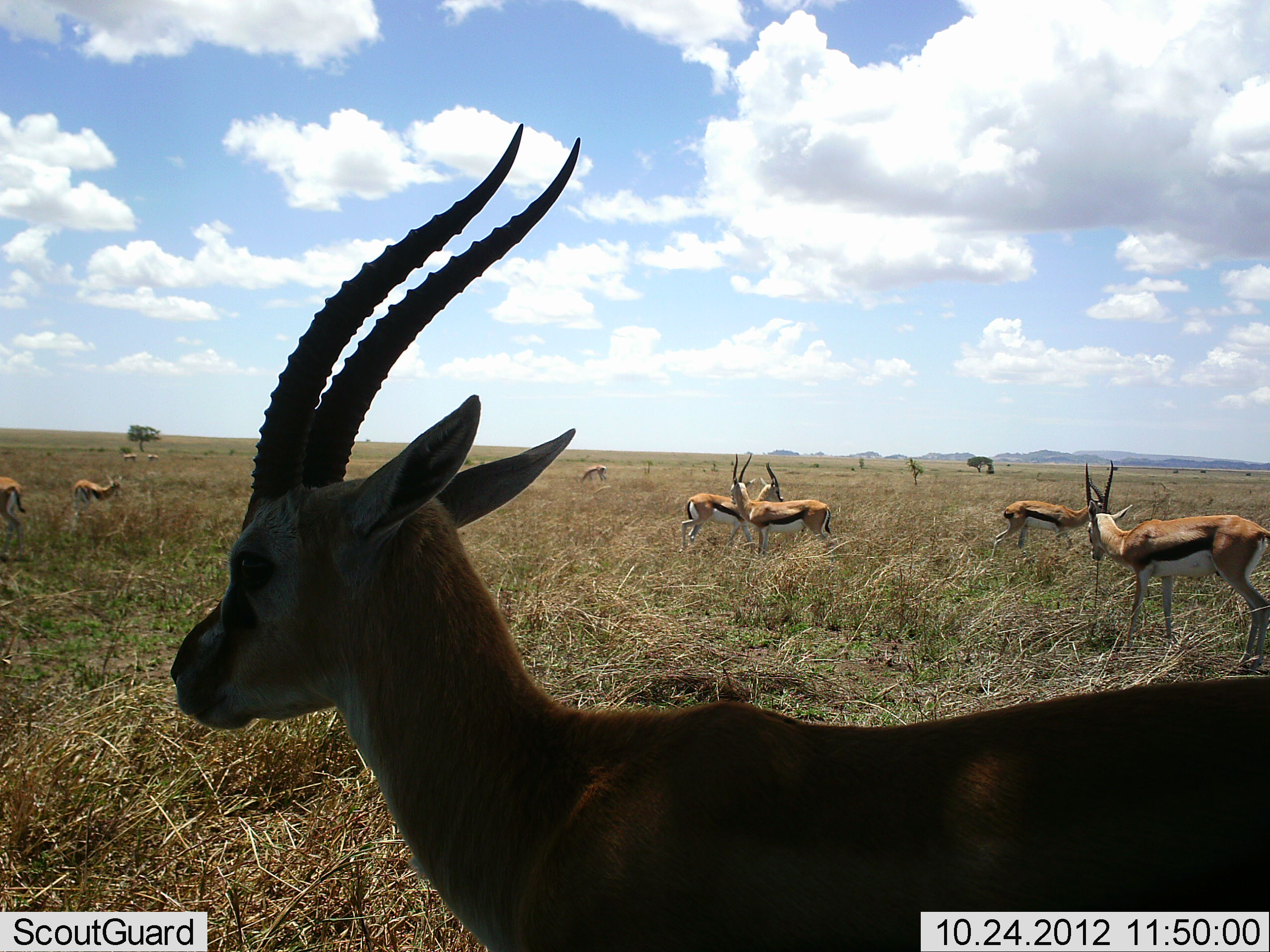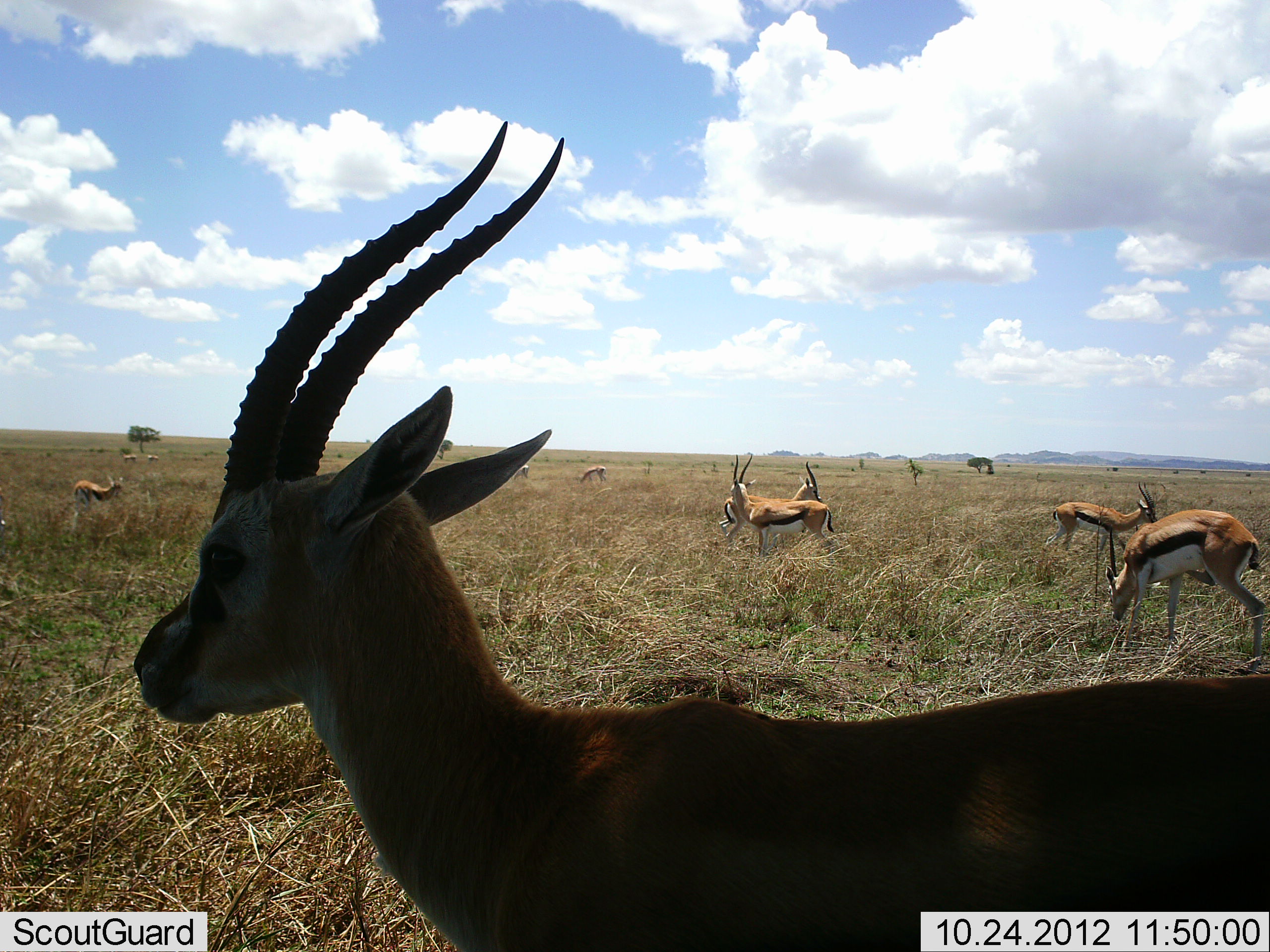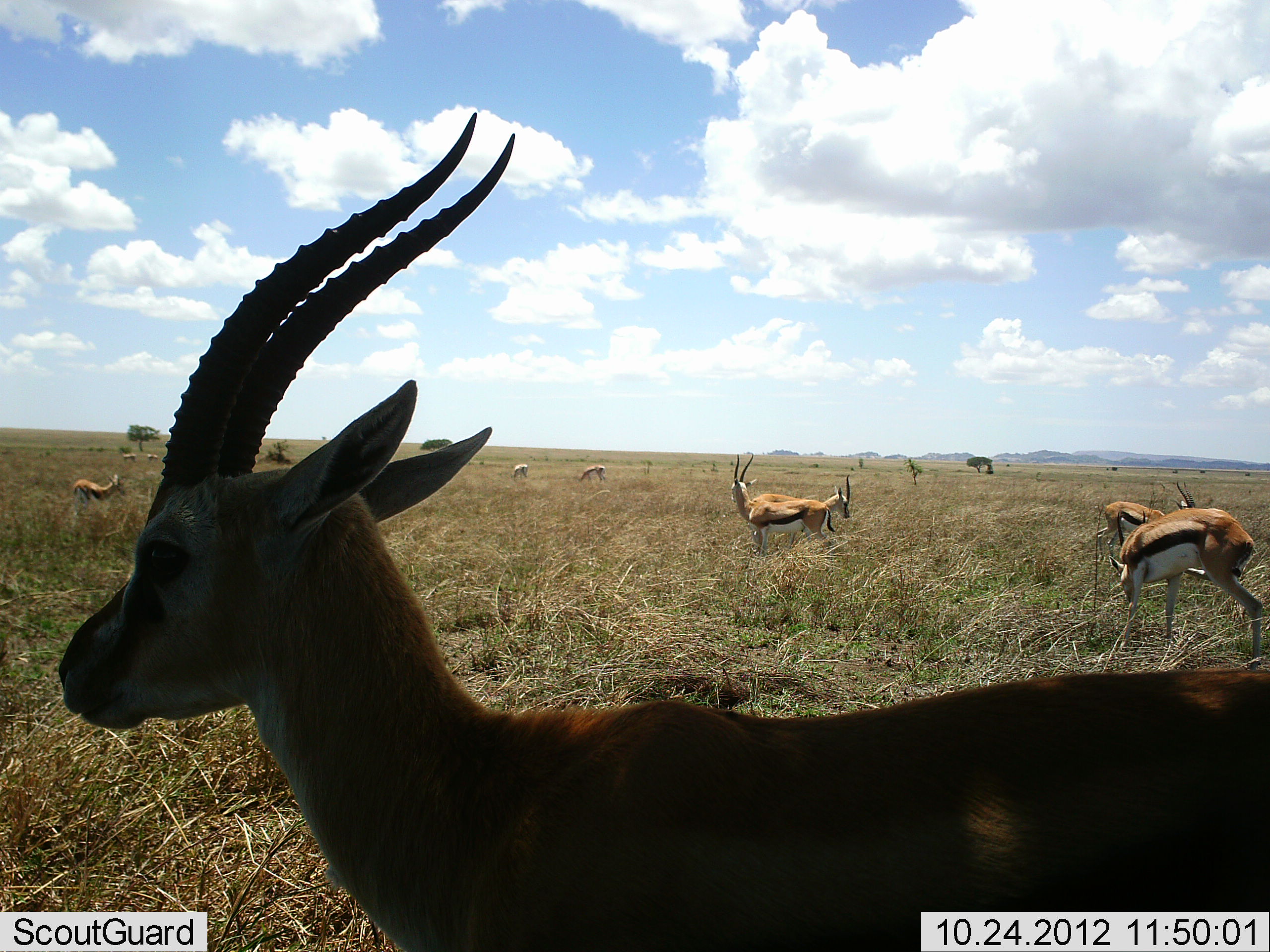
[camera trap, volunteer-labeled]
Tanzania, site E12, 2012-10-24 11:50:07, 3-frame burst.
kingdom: Animalia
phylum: Chordata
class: Mammalia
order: Artiodactyla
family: Bovidae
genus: Eudorcas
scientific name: Eudorcas thomsonii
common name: thomson's gazelle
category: gazellethomsons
Gazellethomsons (thomson's gazelle) (Eudorcas thomsonii), count 9. Behavior (volunteer vote fractions): standing 50%, resting 10%, moving 40%, interacting 10%. Young present (vote fraction): 0%. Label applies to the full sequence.